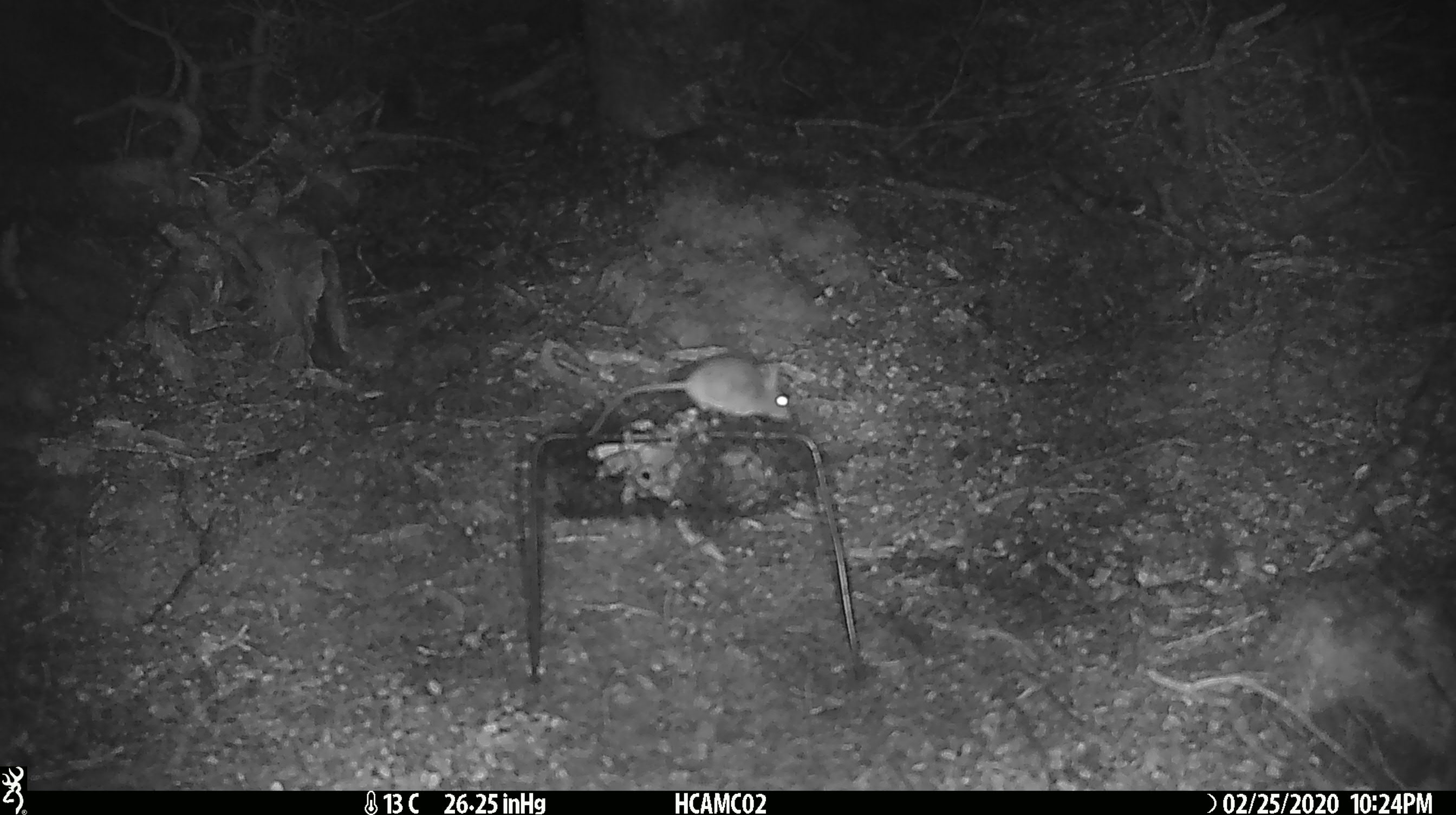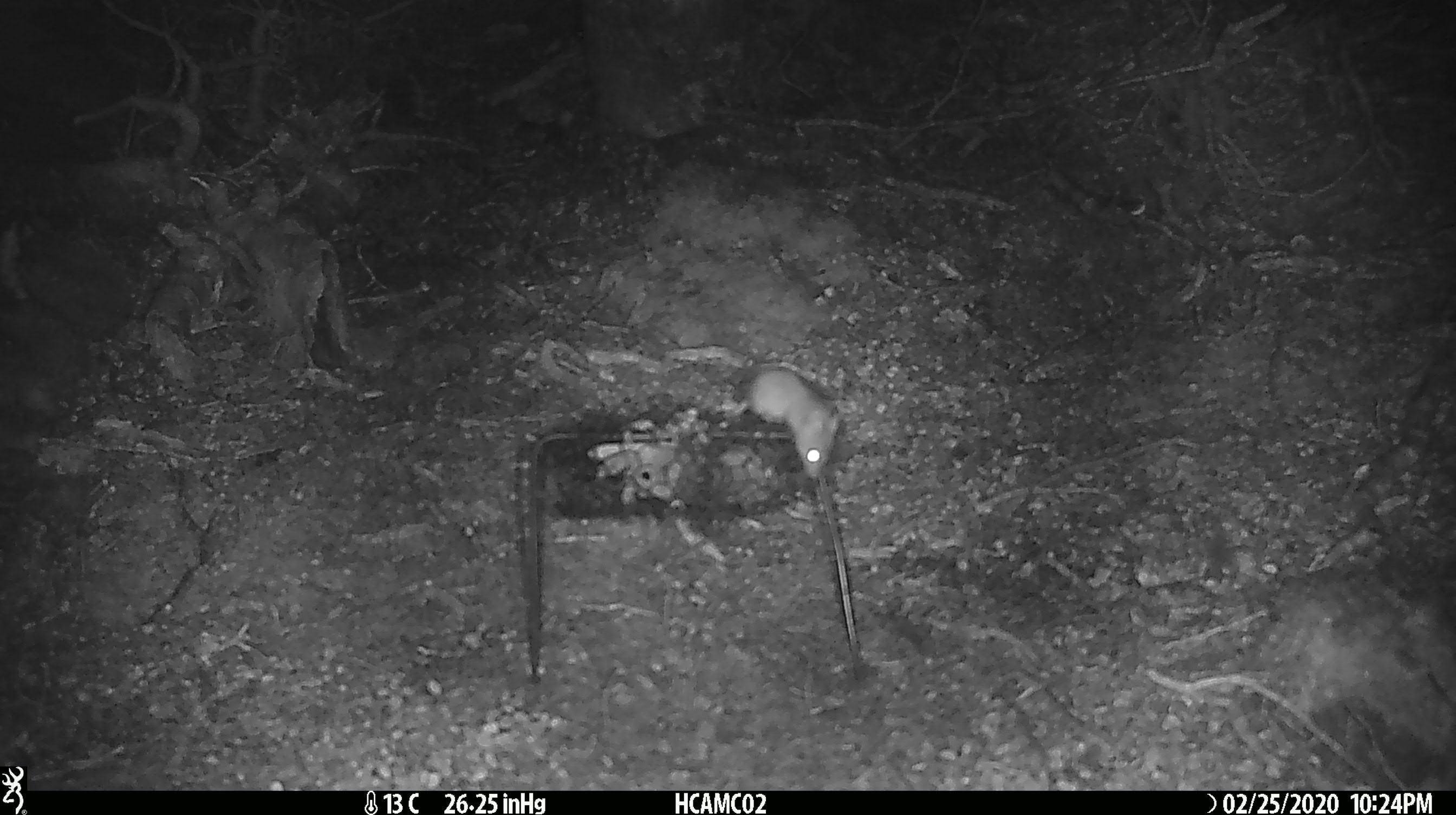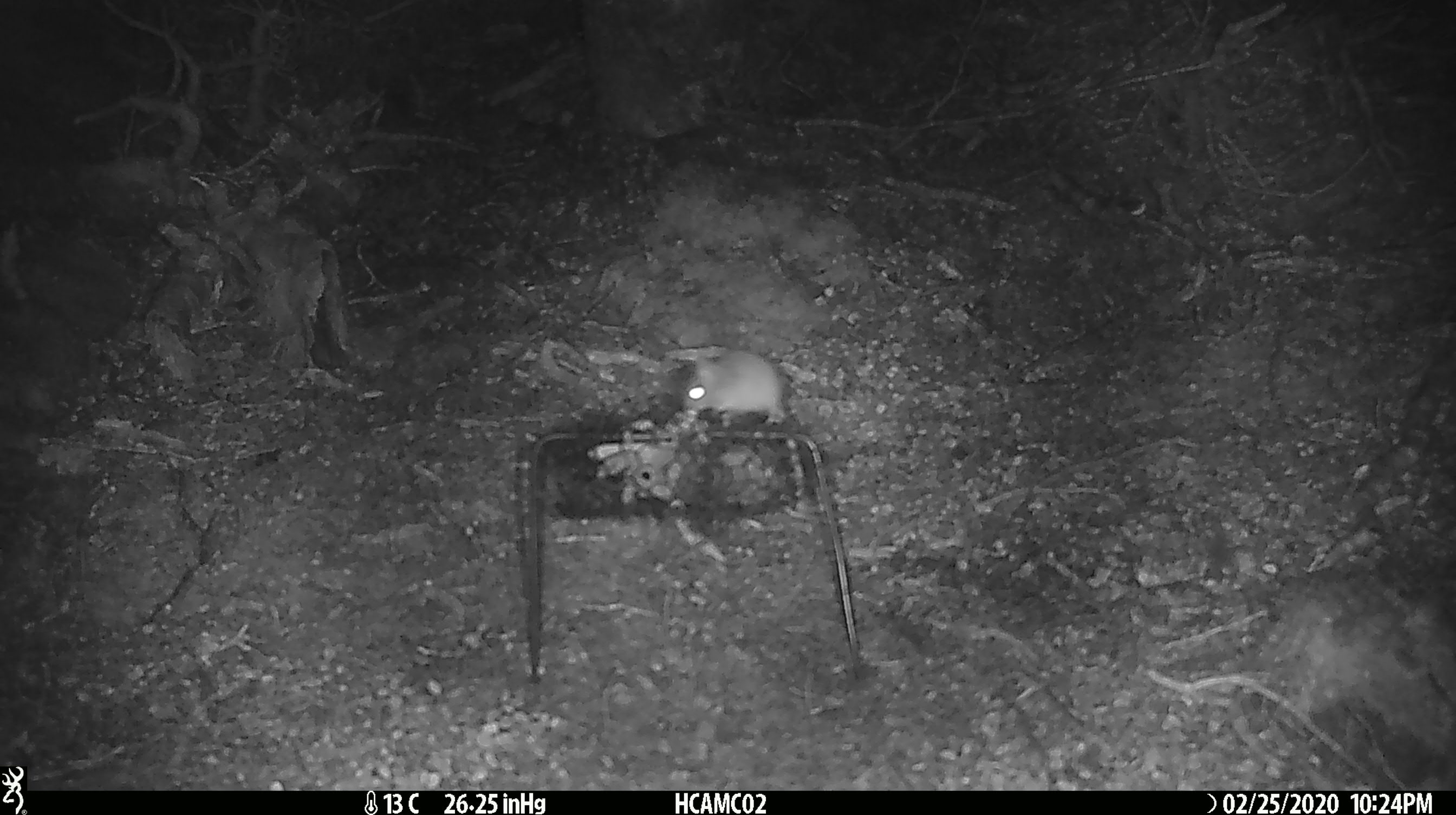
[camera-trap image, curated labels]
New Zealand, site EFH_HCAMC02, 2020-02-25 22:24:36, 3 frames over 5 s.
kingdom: Animalia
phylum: Chordata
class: Mammalia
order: Rodentia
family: Muridae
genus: Mus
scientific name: Mus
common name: mouse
Mouse (Mus).